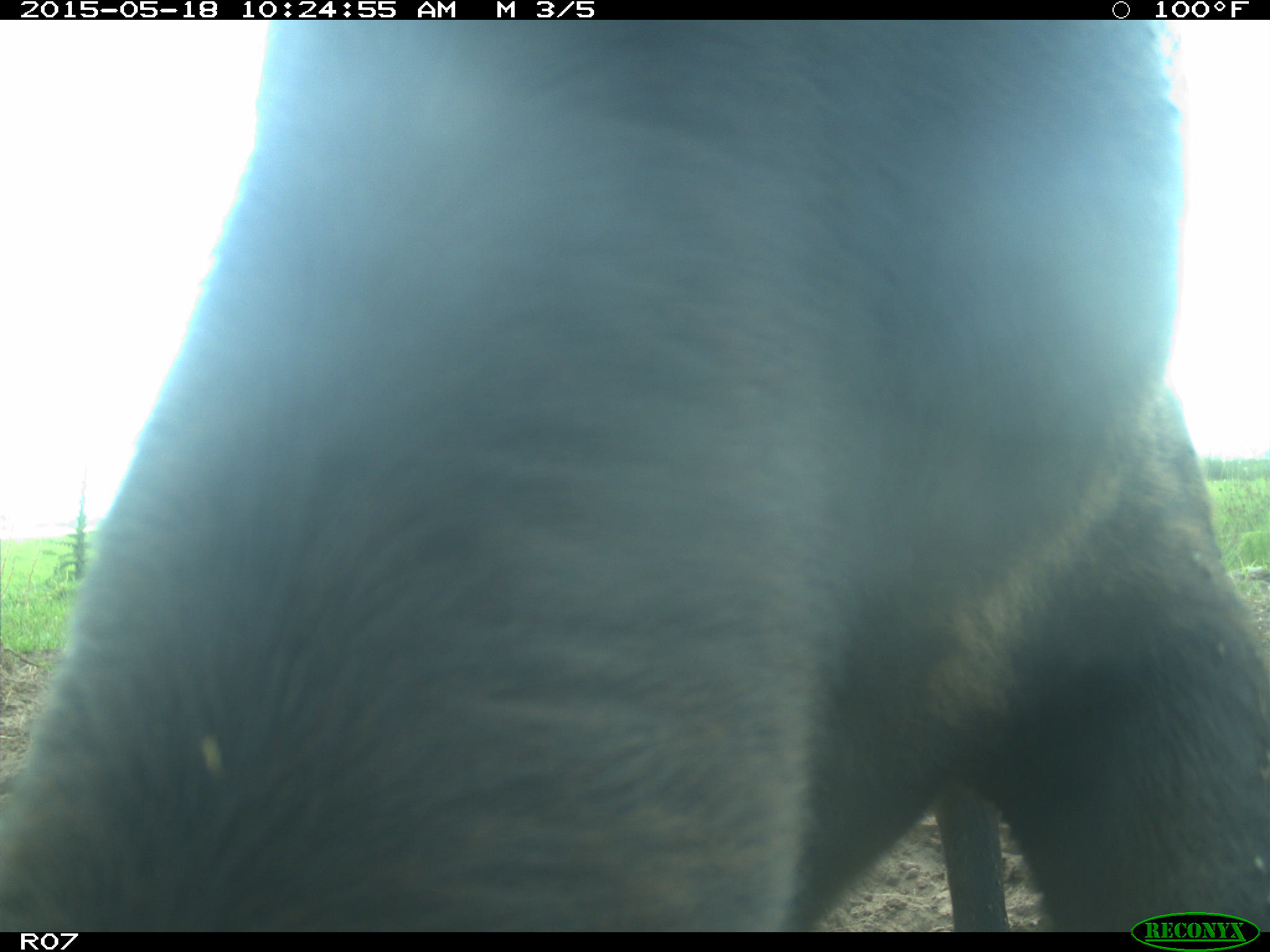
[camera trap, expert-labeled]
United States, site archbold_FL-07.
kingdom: Animalia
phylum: Chordata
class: Mammalia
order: Artiodactyla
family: Bovidae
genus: Bos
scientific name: Bos taurus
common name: domestic cow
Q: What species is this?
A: Bos taurus (domestic cow).